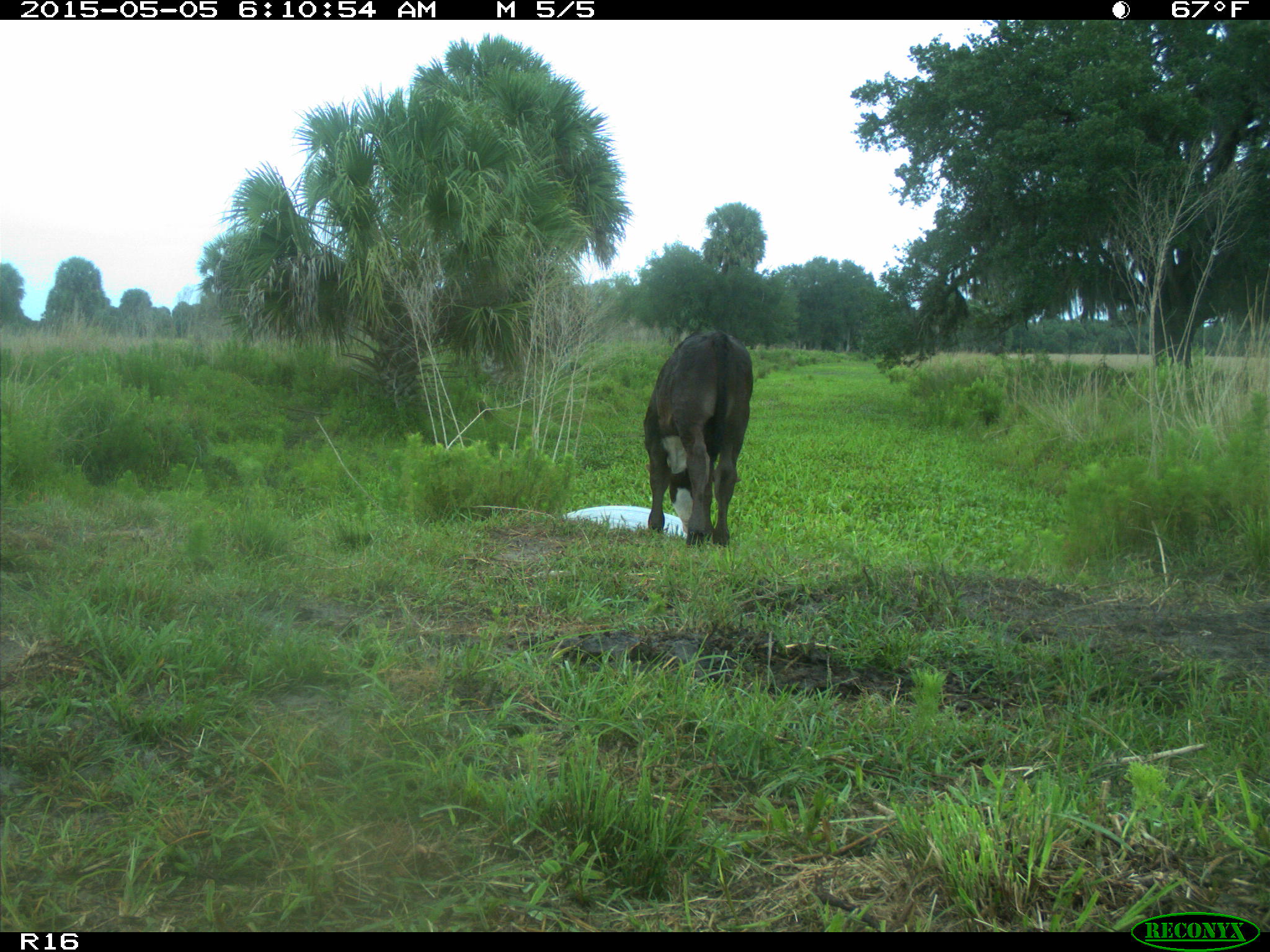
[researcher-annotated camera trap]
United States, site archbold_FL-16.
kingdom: Animalia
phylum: Chordata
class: Mammalia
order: Artiodactyla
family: Bovidae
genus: Bos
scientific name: Bos taurus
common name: domestic cow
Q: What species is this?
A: Bos taurus (domestic cow).